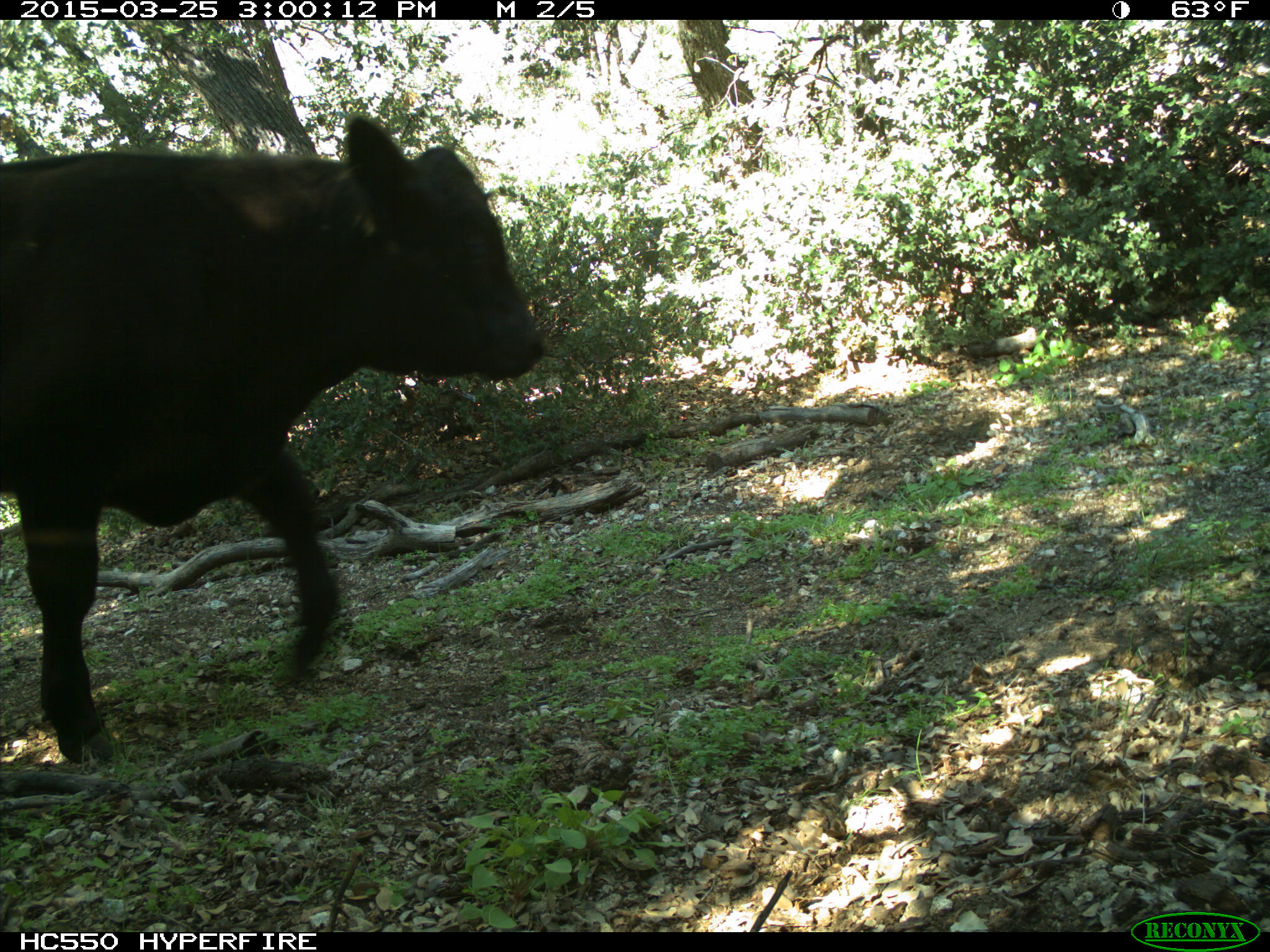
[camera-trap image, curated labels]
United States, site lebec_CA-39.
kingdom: Animalia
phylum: Chordata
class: Mammalia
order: Artiodactyla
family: Bovidae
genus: Bos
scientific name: Bos taurus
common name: domestic cow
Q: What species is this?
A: Bos taurus (domestic cow).